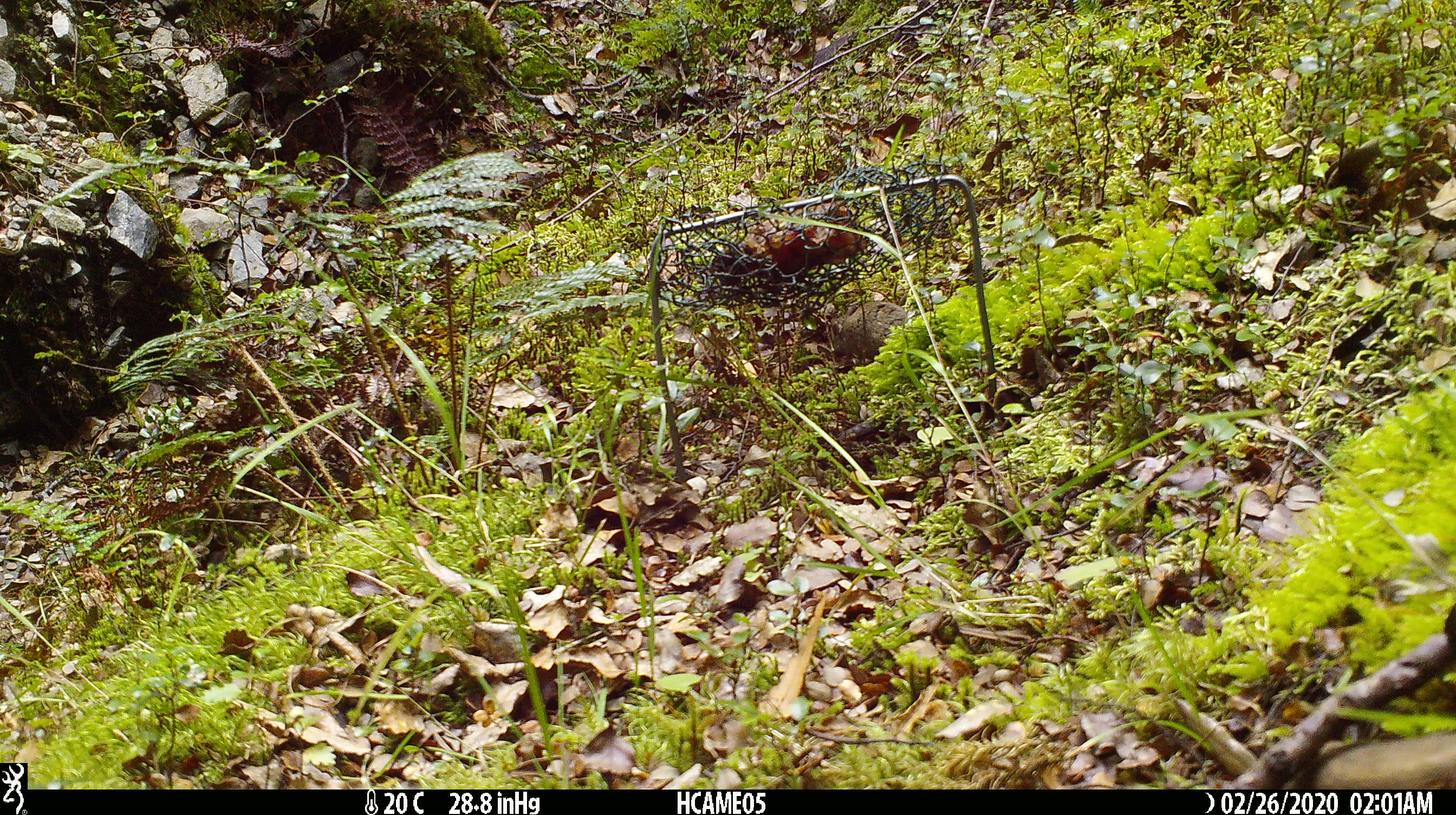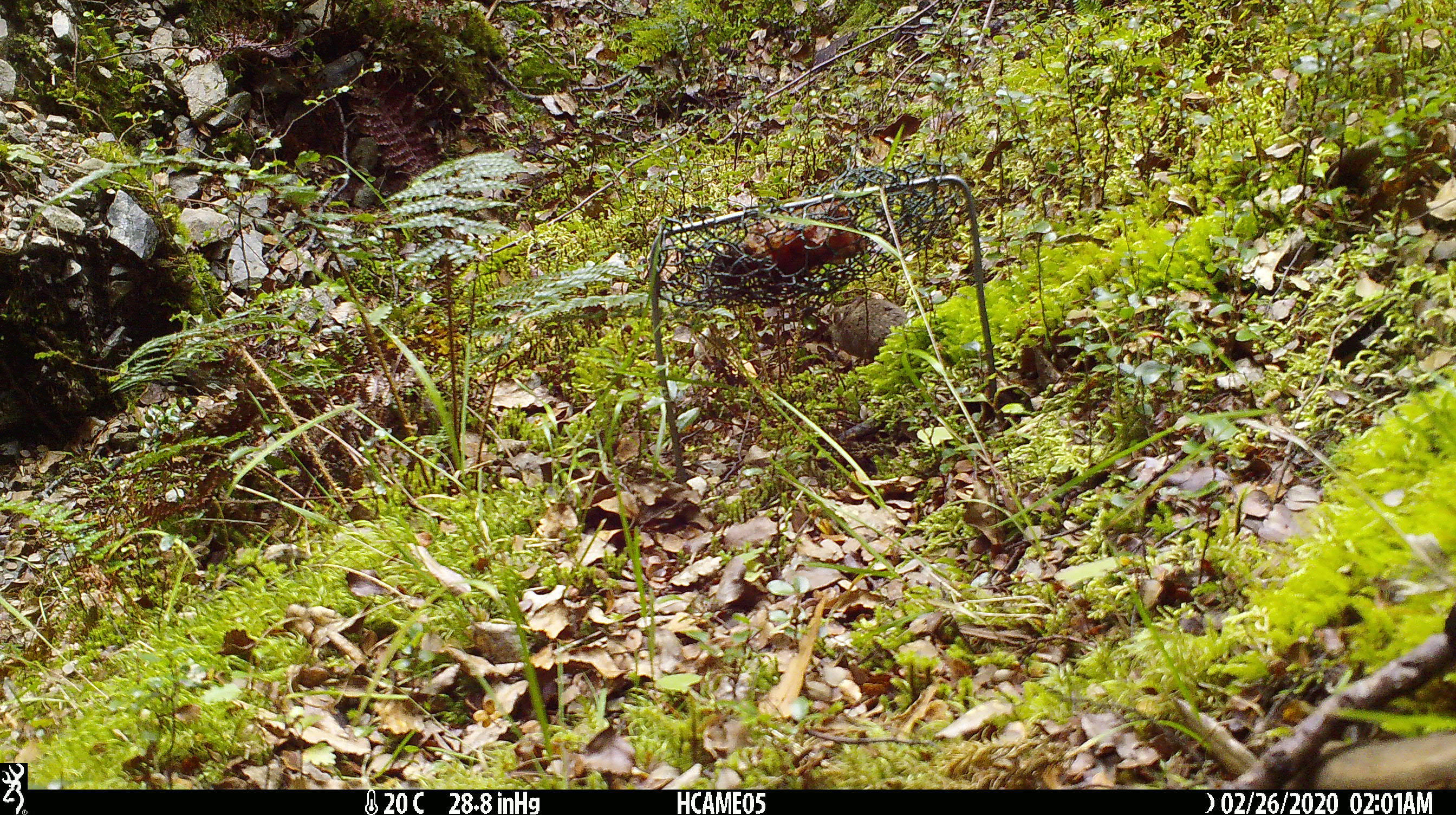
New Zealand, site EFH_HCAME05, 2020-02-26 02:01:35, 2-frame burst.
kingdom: Animalia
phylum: Chordata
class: Mammalia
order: Rodentia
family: Muridae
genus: Mus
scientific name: Mus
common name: mouse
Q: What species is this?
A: Mouse (Mus).